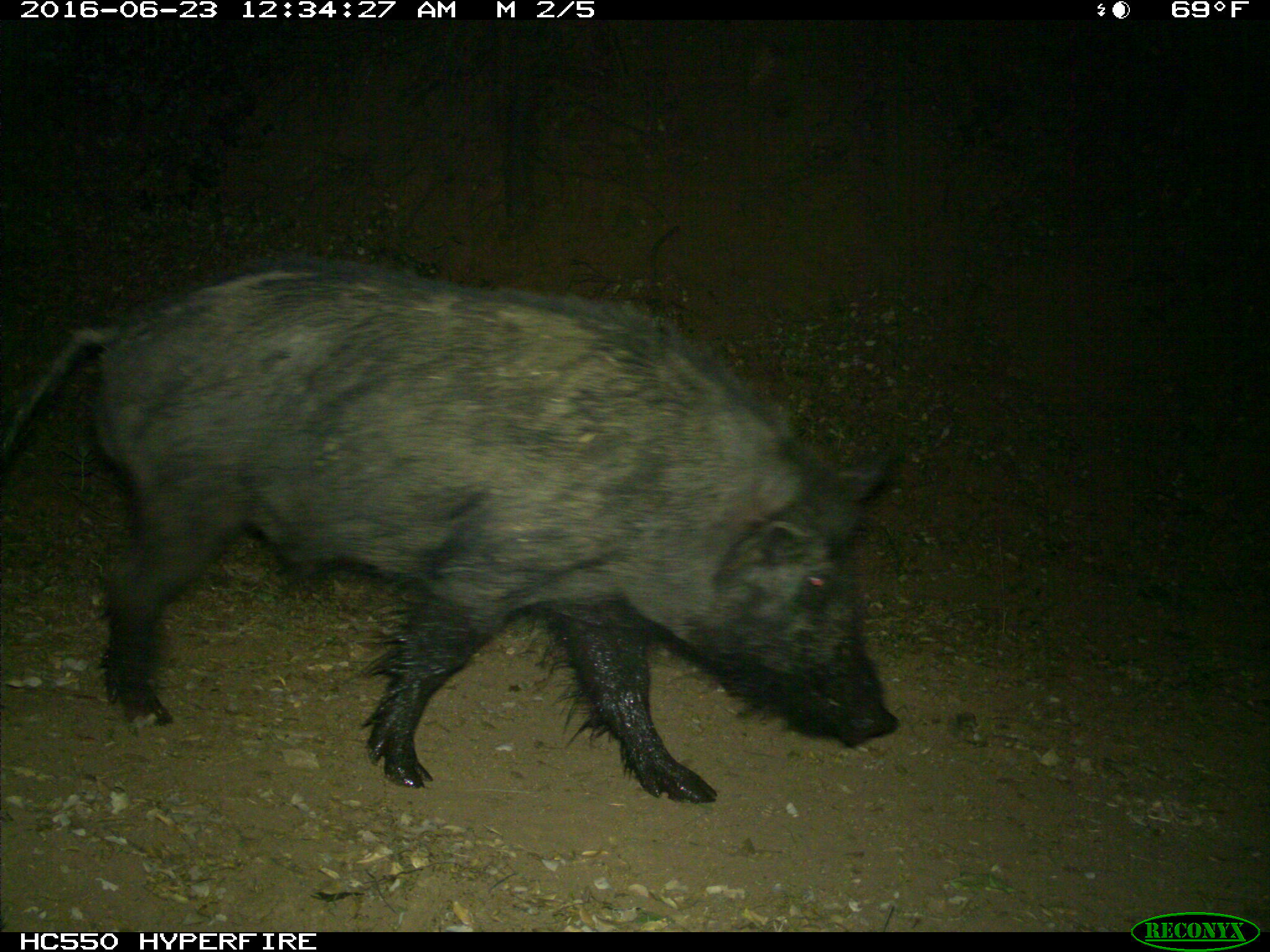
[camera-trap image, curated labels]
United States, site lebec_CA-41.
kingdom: Animalia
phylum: Chordata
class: Mammalia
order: Artiodactyla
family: Suidae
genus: Sus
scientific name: Sus scrofa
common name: wild boar